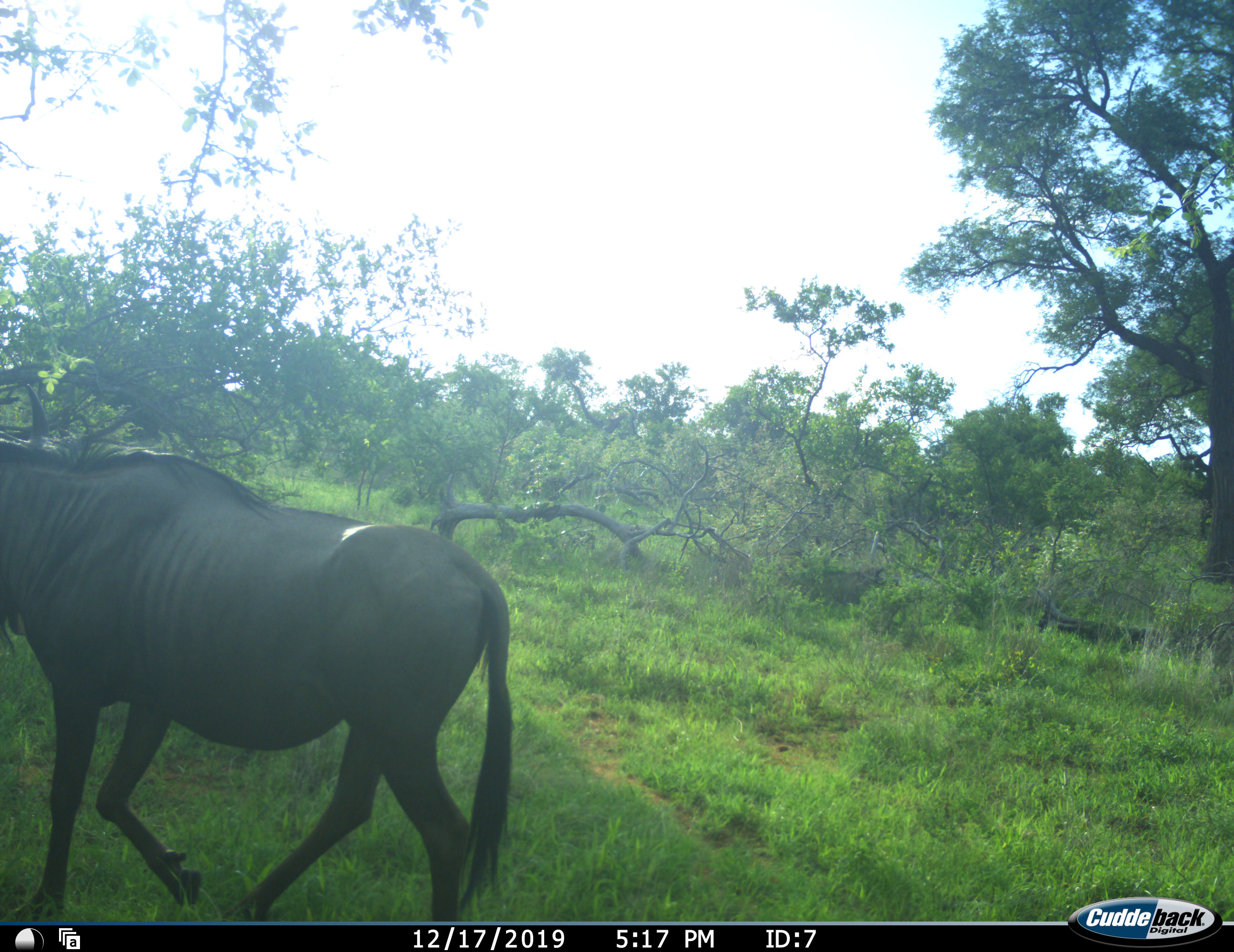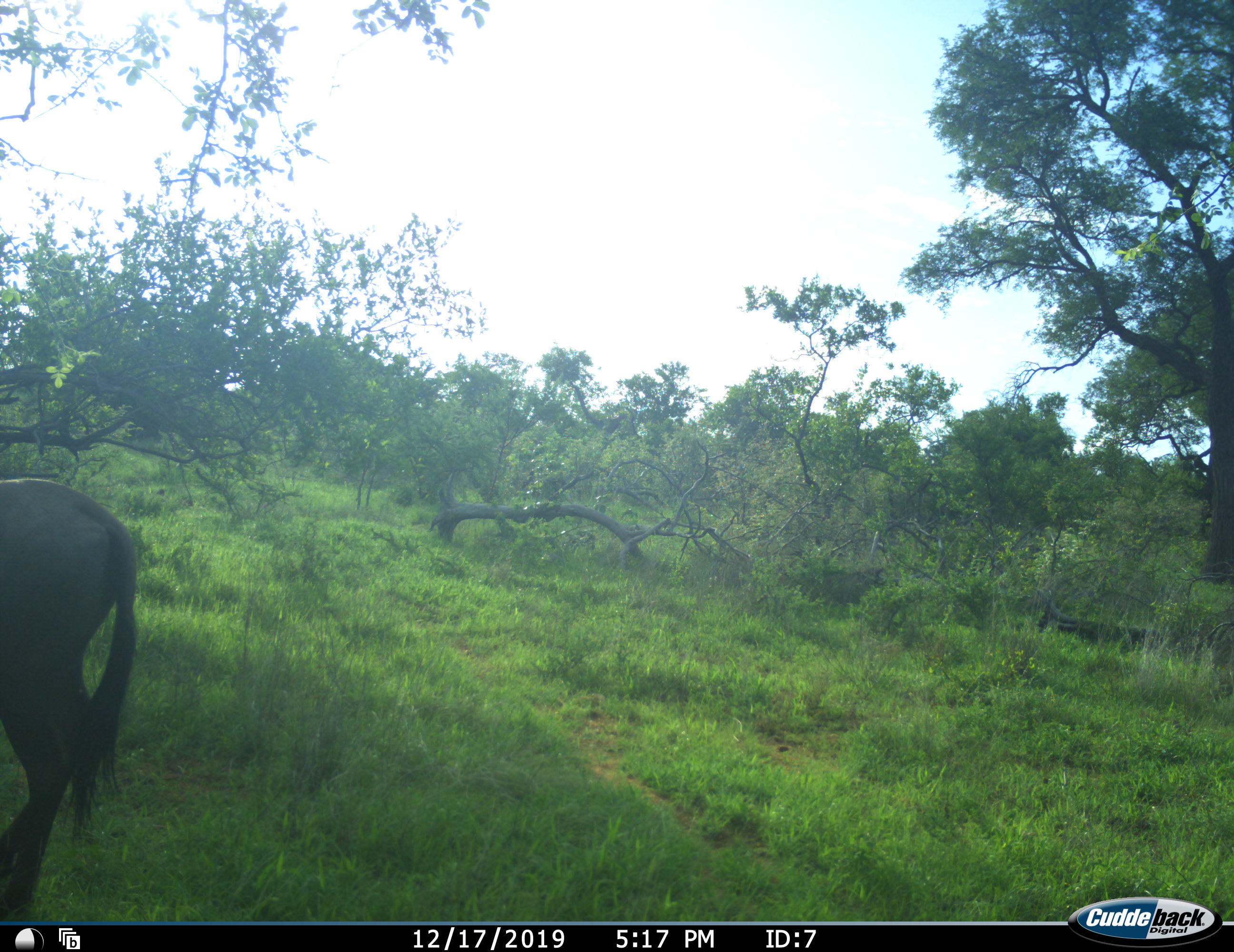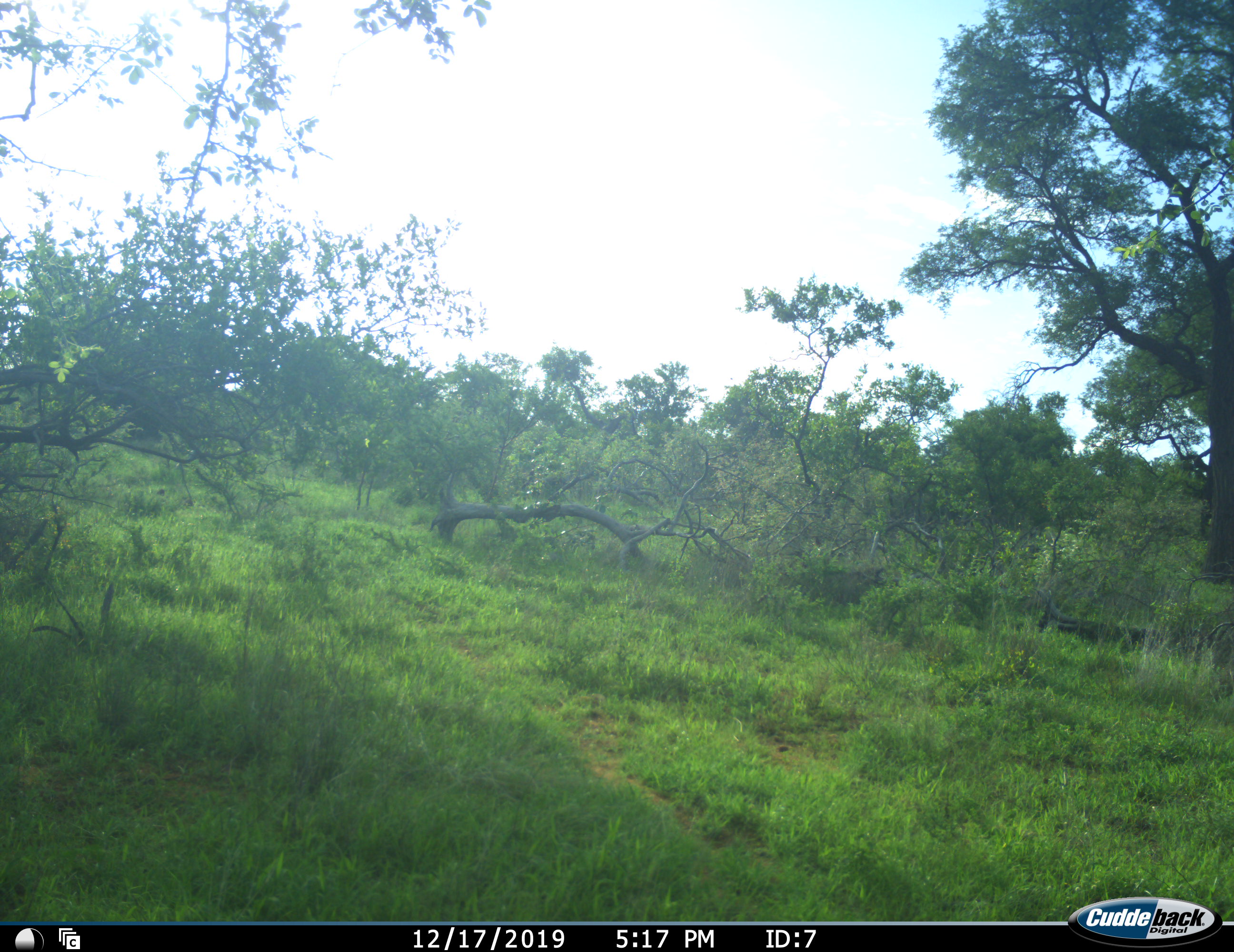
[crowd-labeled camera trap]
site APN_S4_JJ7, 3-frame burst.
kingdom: Animalia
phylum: Chordata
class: Mammalia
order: Artiodactyla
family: Bovidae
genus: Connochaetes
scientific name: Connochaetes taurinus taurinus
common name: blue wildebeest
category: wildebeestblue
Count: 1.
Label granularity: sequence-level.